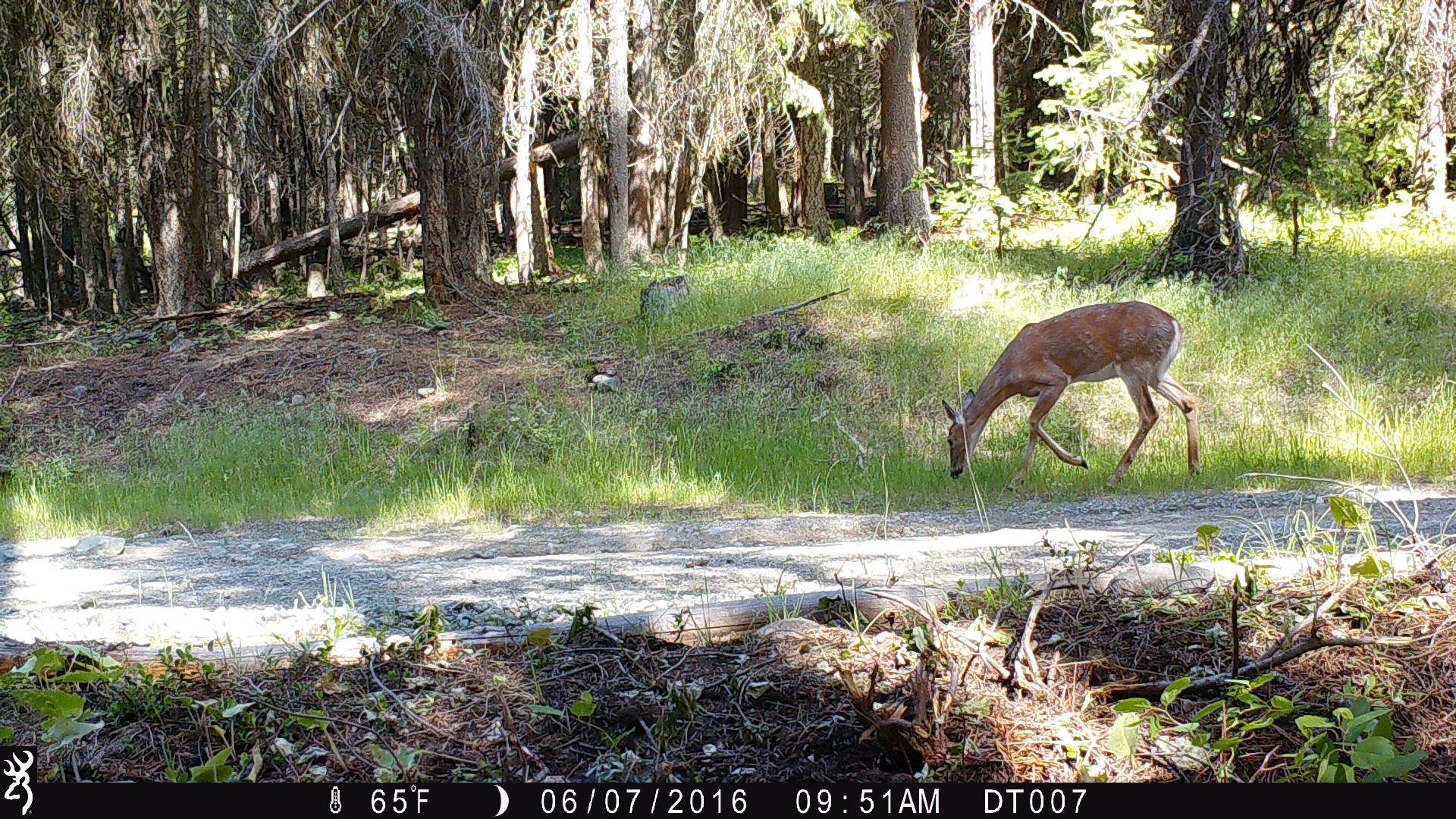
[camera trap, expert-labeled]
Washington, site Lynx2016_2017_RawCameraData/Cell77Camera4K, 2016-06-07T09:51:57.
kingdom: Animalia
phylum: Chordata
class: Mammalia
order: Artiodactyla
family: Cervidae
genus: Odocoileus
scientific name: Odocoileus virginianus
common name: white-tailed deer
Odocoileus virginianus (white-tailed deer). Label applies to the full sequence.